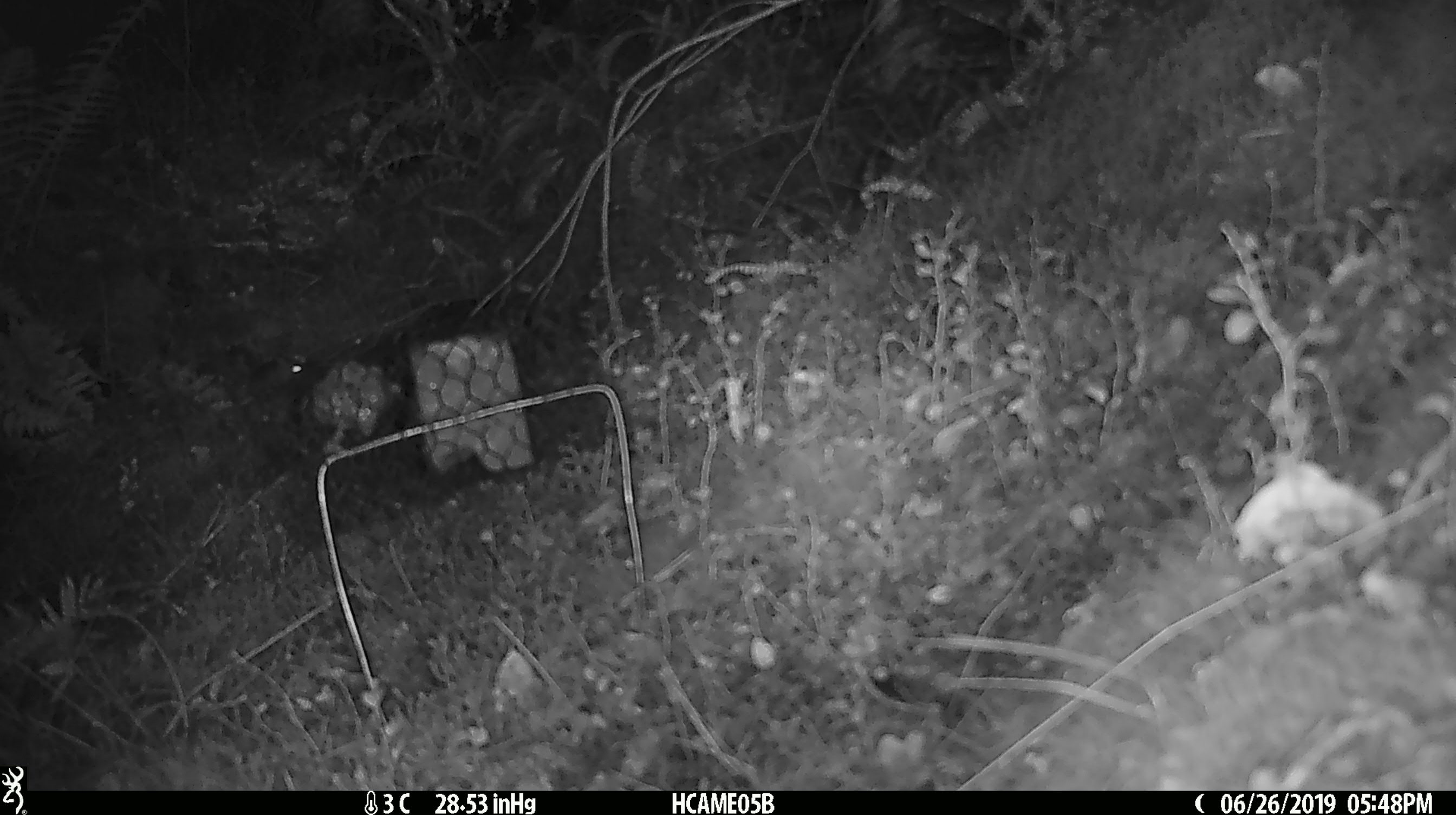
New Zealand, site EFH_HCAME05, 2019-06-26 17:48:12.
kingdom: Animalia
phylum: Chordata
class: Mammalia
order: Rodentia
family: Muridae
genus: Mus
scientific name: Mus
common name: mouse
Mouse (Mus).